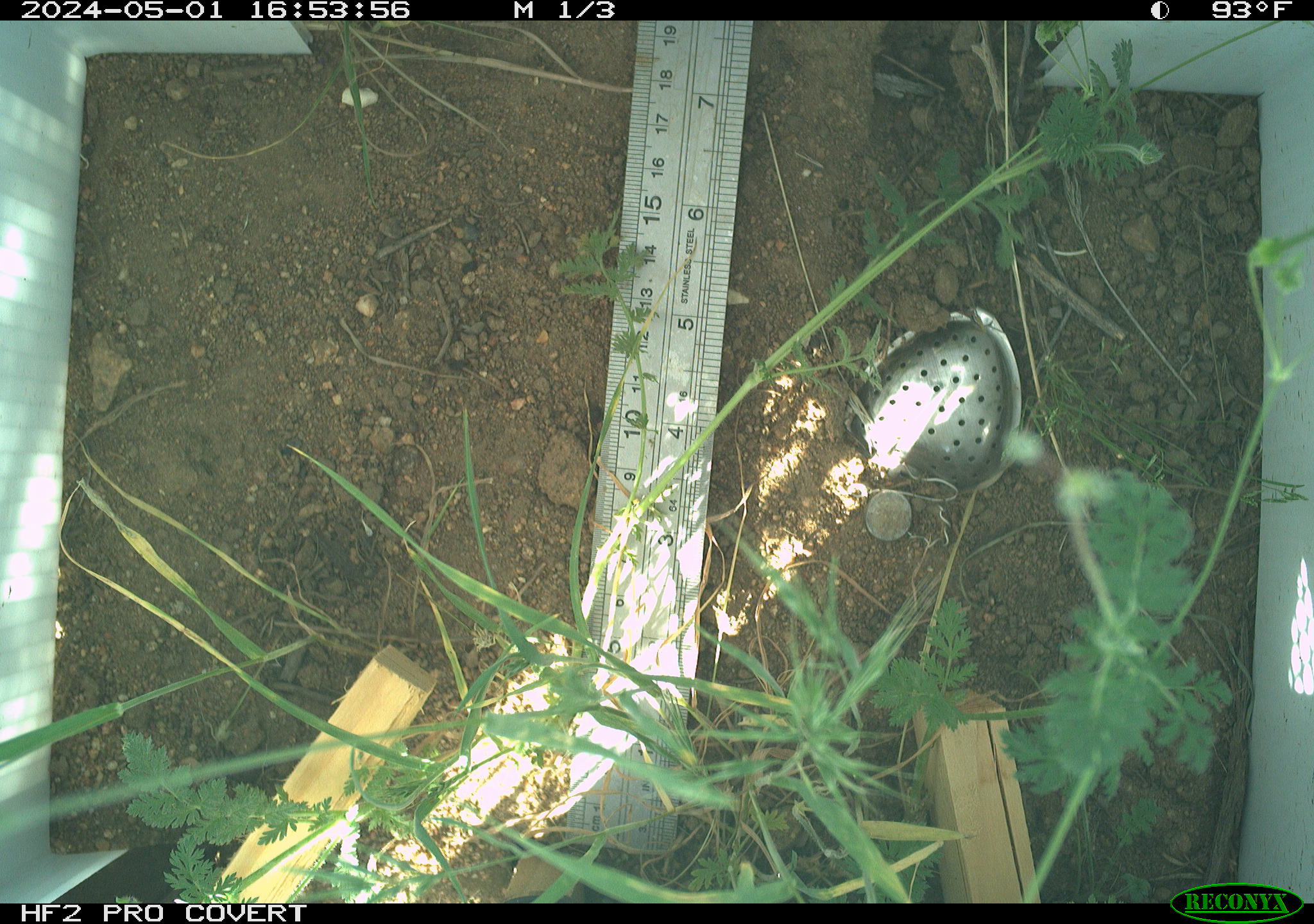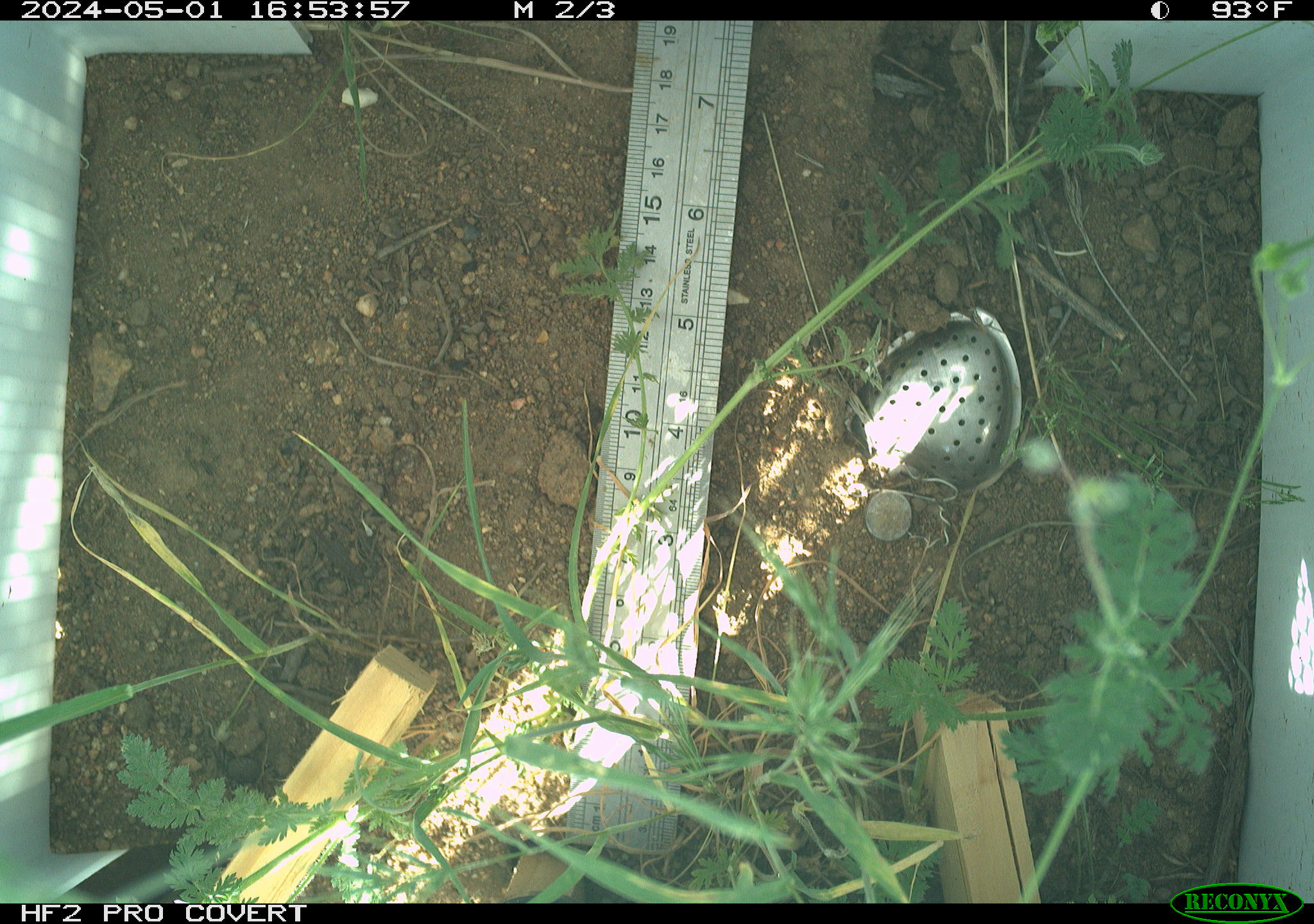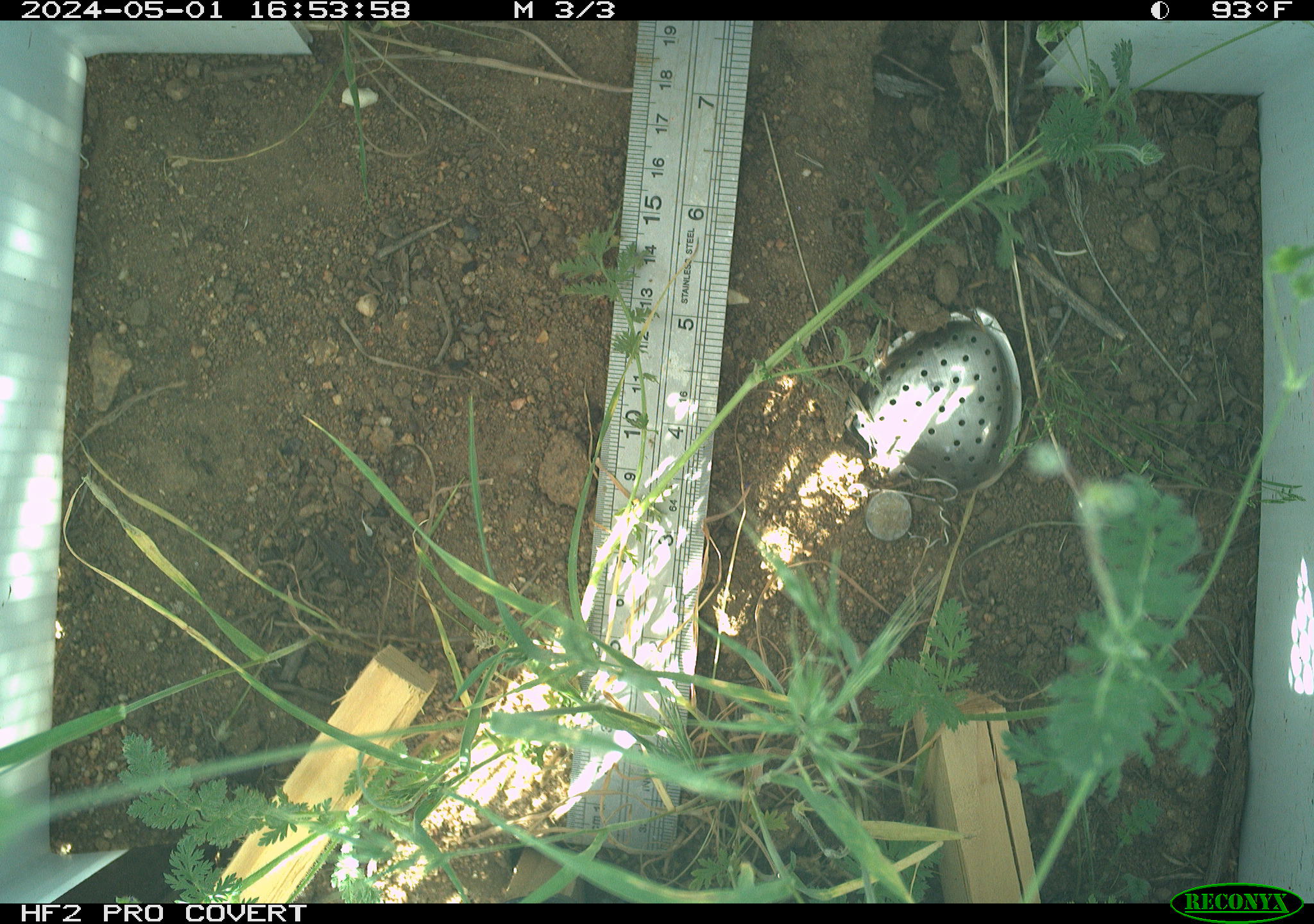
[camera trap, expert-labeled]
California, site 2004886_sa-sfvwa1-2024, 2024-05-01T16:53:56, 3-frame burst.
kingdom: Animalia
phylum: Arthropoda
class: Insecta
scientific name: Insecta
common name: insect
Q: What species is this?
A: Insect (Insecta).